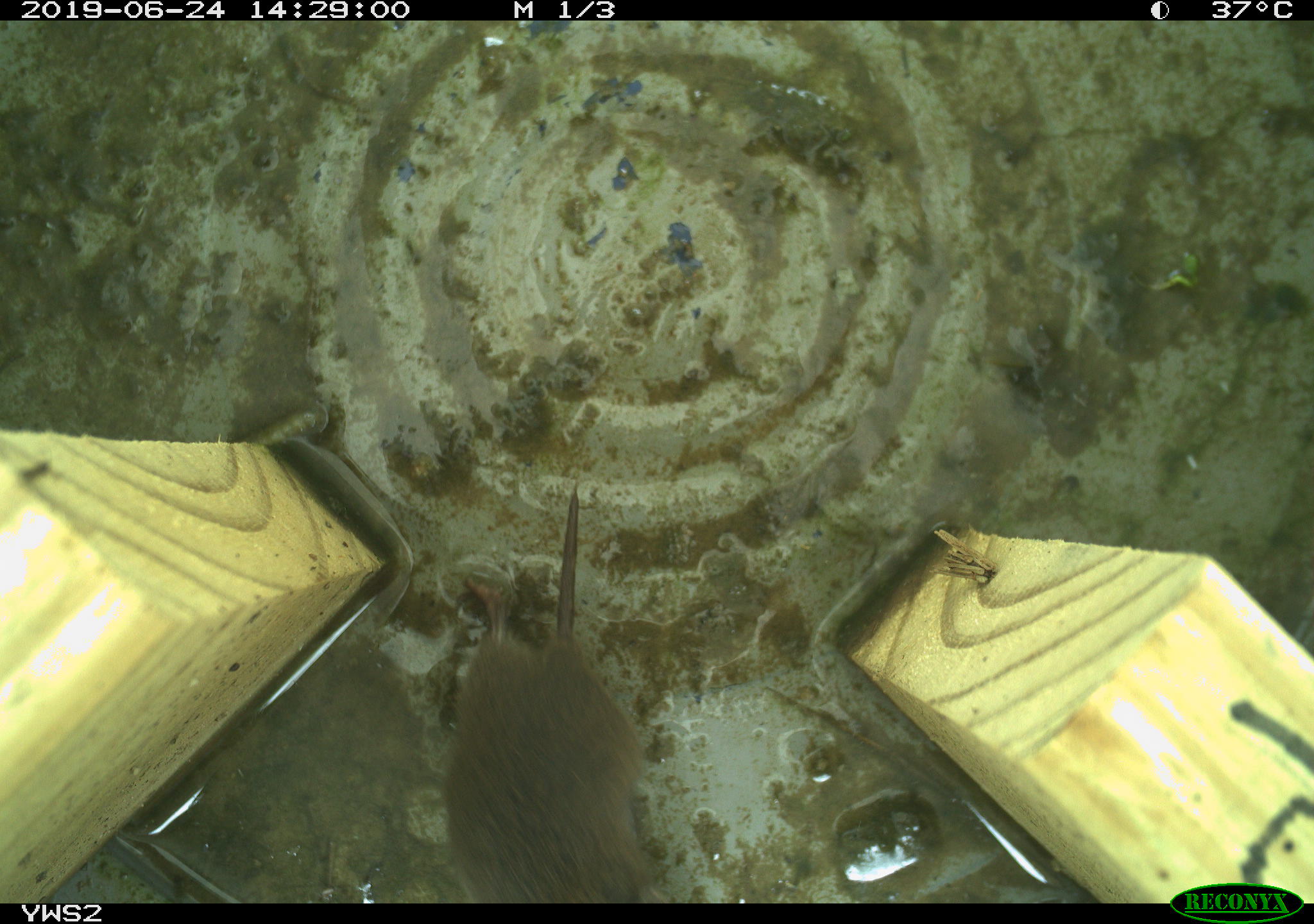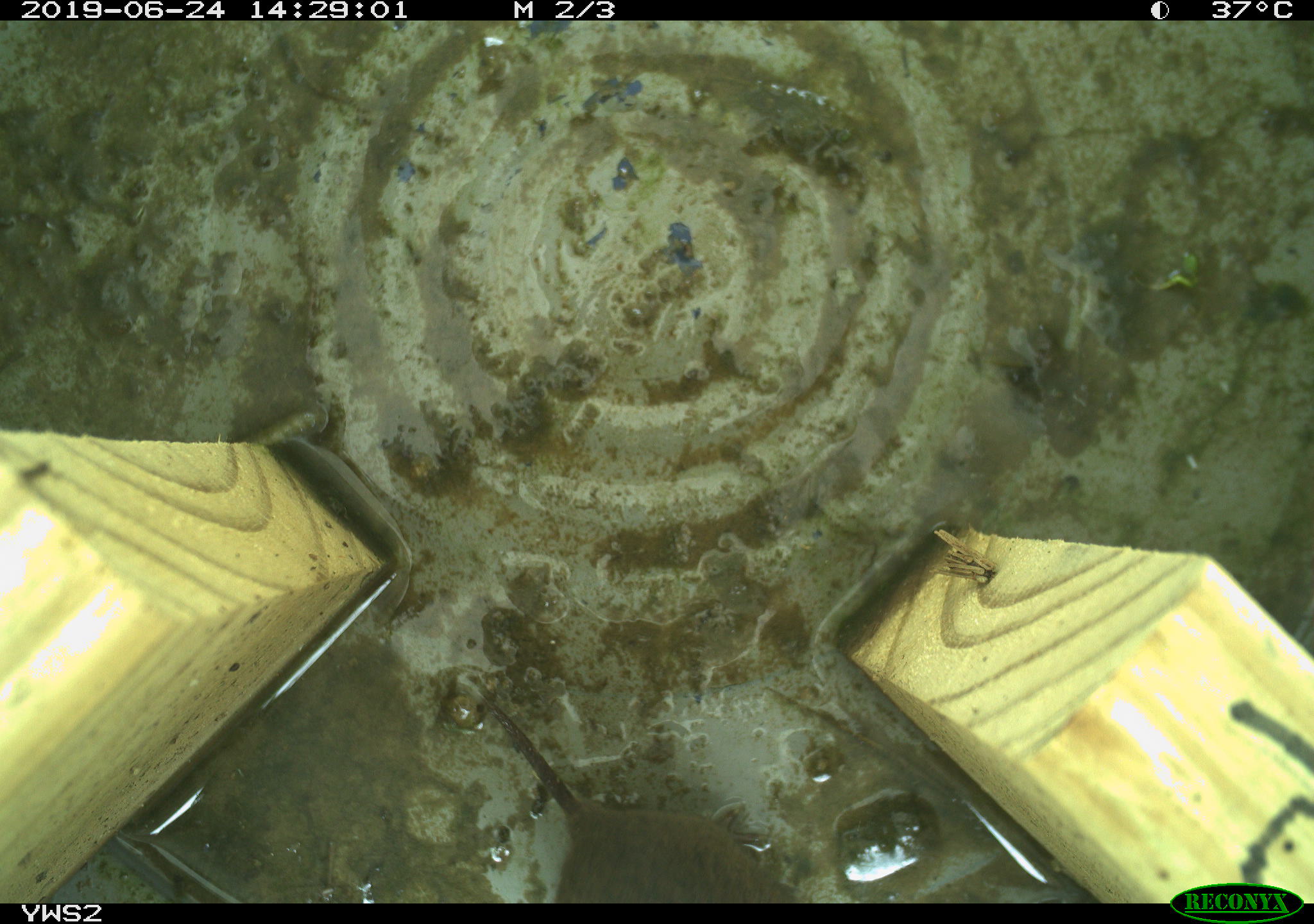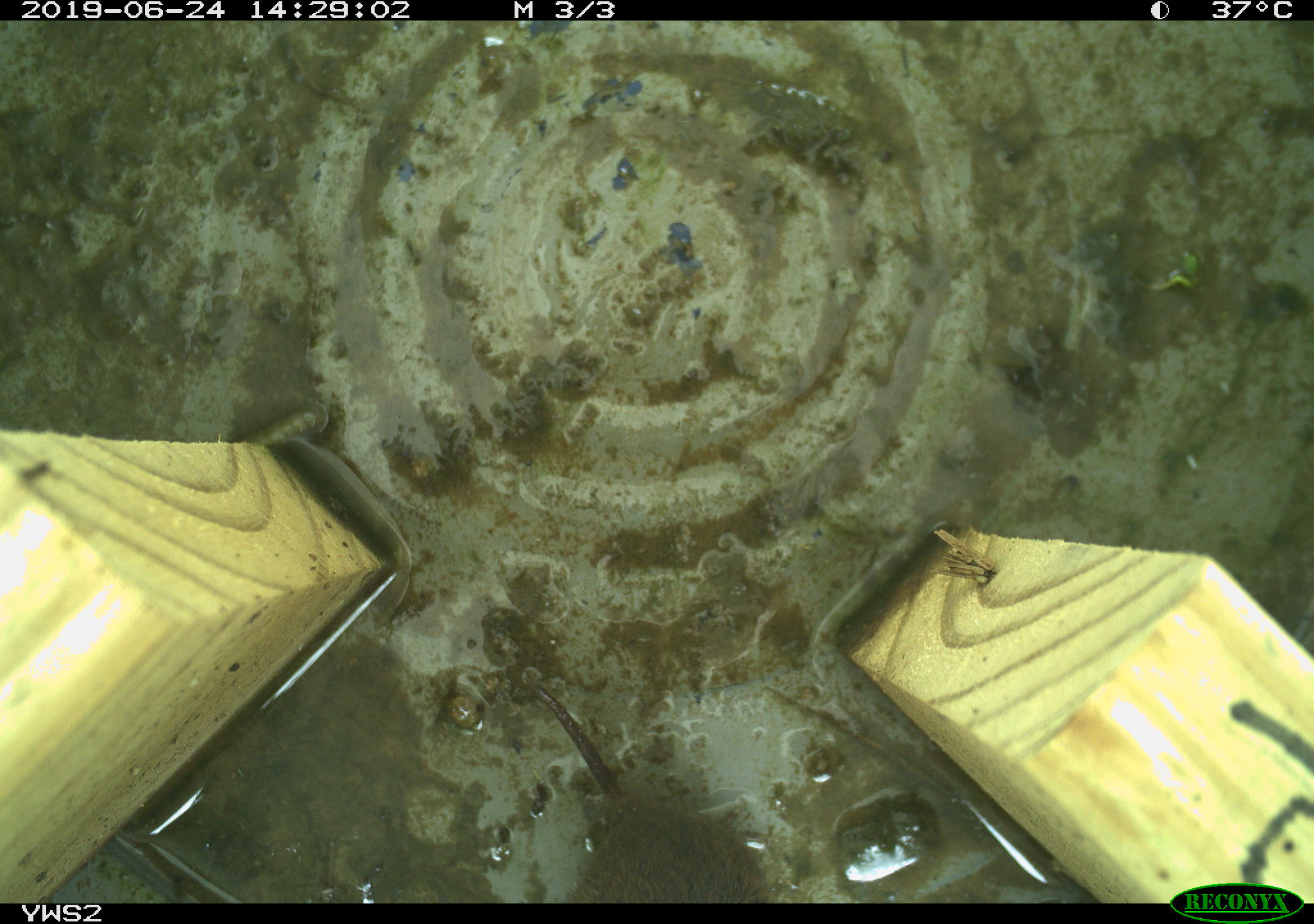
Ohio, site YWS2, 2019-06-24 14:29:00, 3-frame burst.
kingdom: Animalia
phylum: Chordata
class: Mammalia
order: Rodentia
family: Cricetidae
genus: Microtus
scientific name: Microtus pennsylvanicus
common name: meadow vole